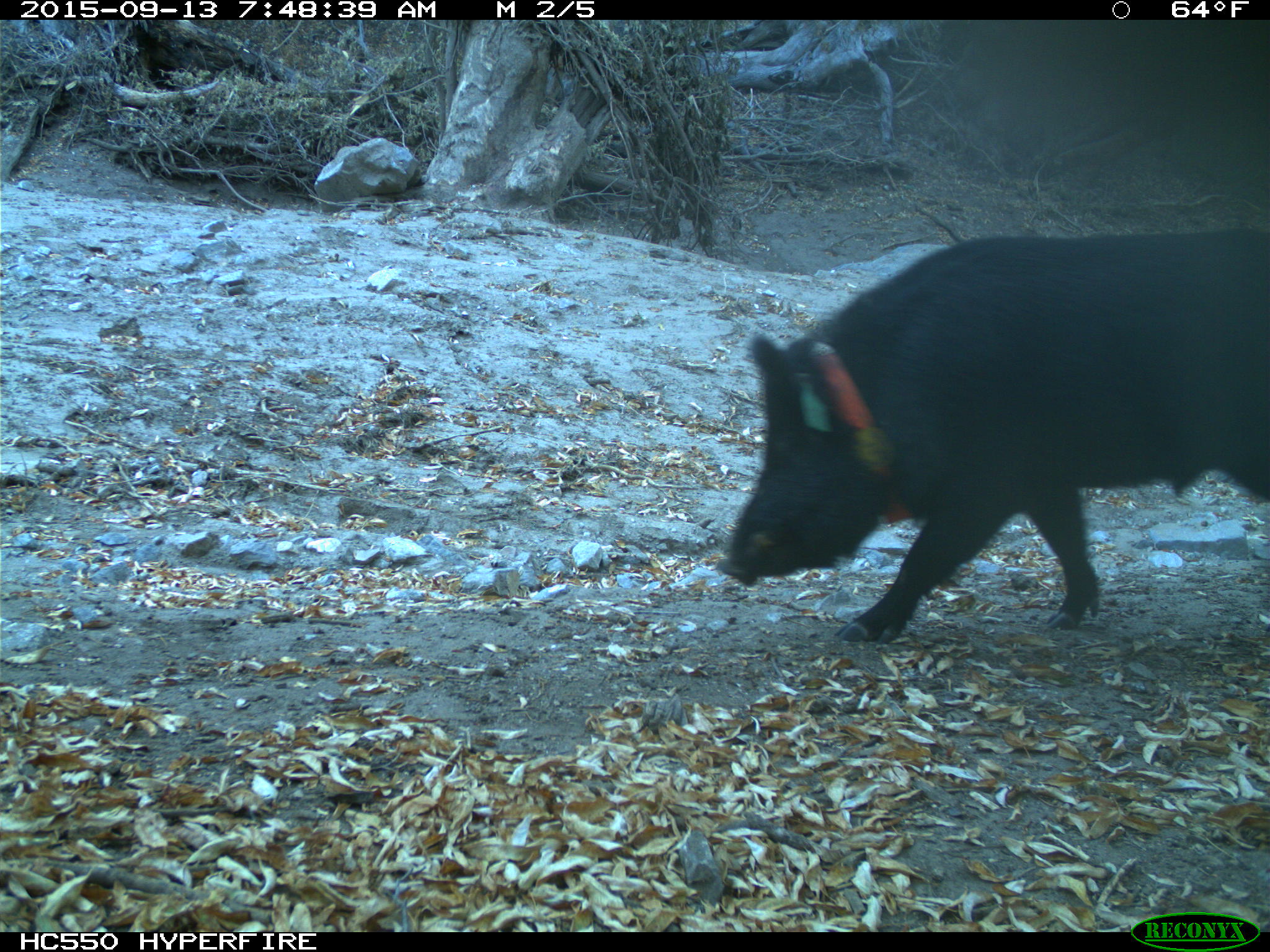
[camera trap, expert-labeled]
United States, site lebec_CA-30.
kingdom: Animalia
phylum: Chordata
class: Mammalia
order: Artiodactyla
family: Suidae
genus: Sus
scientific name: Sus scrofa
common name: wild boar